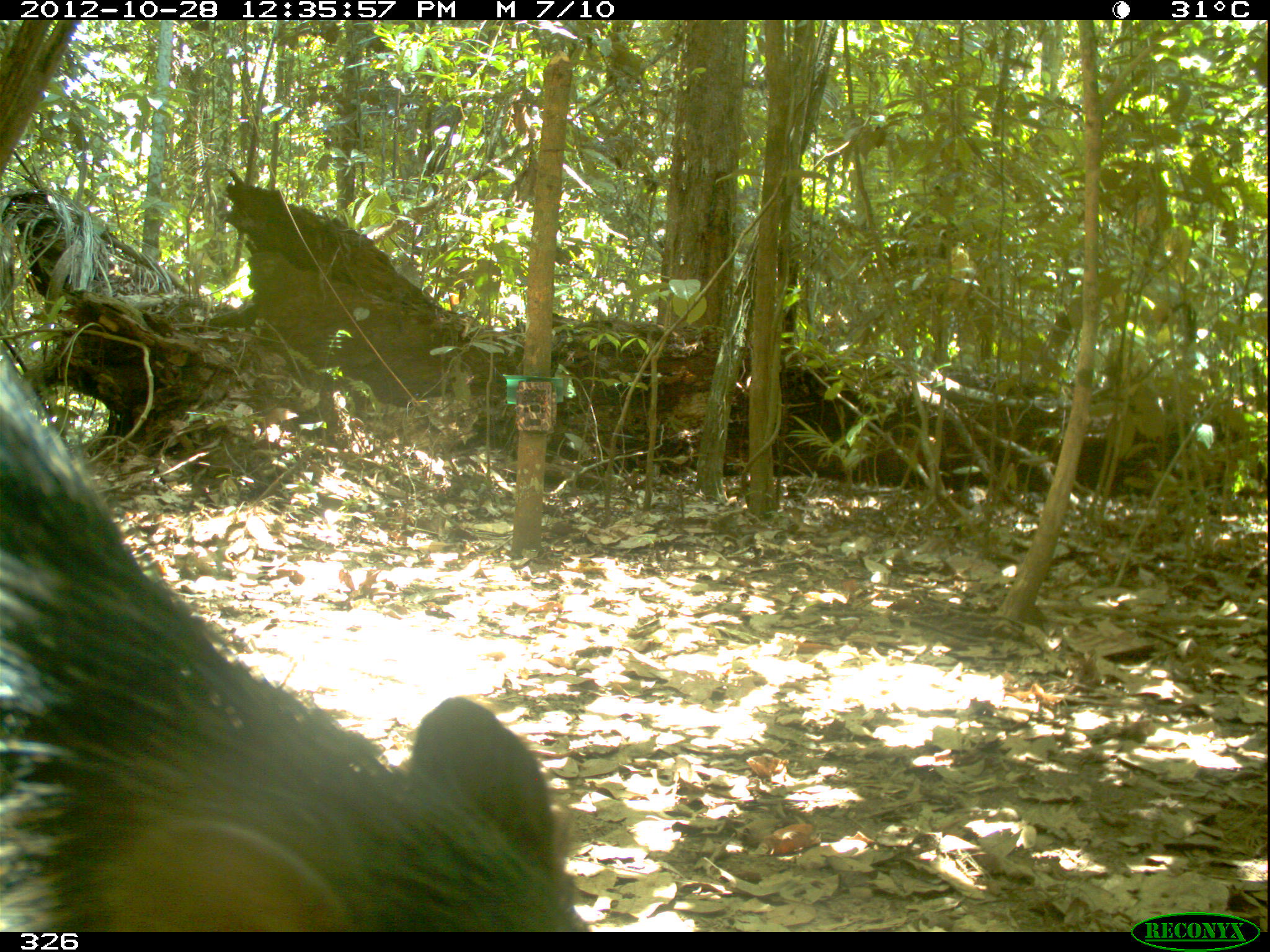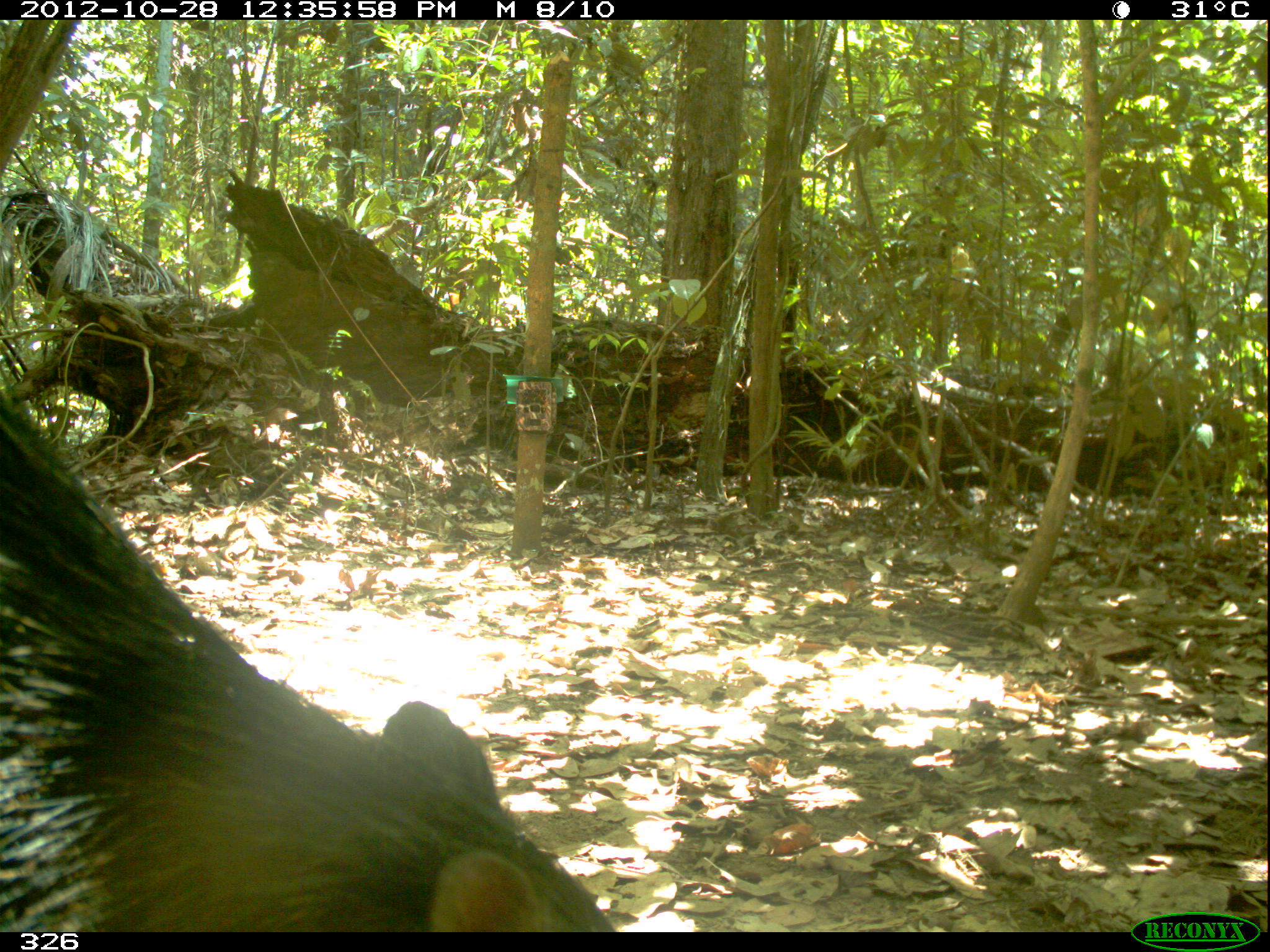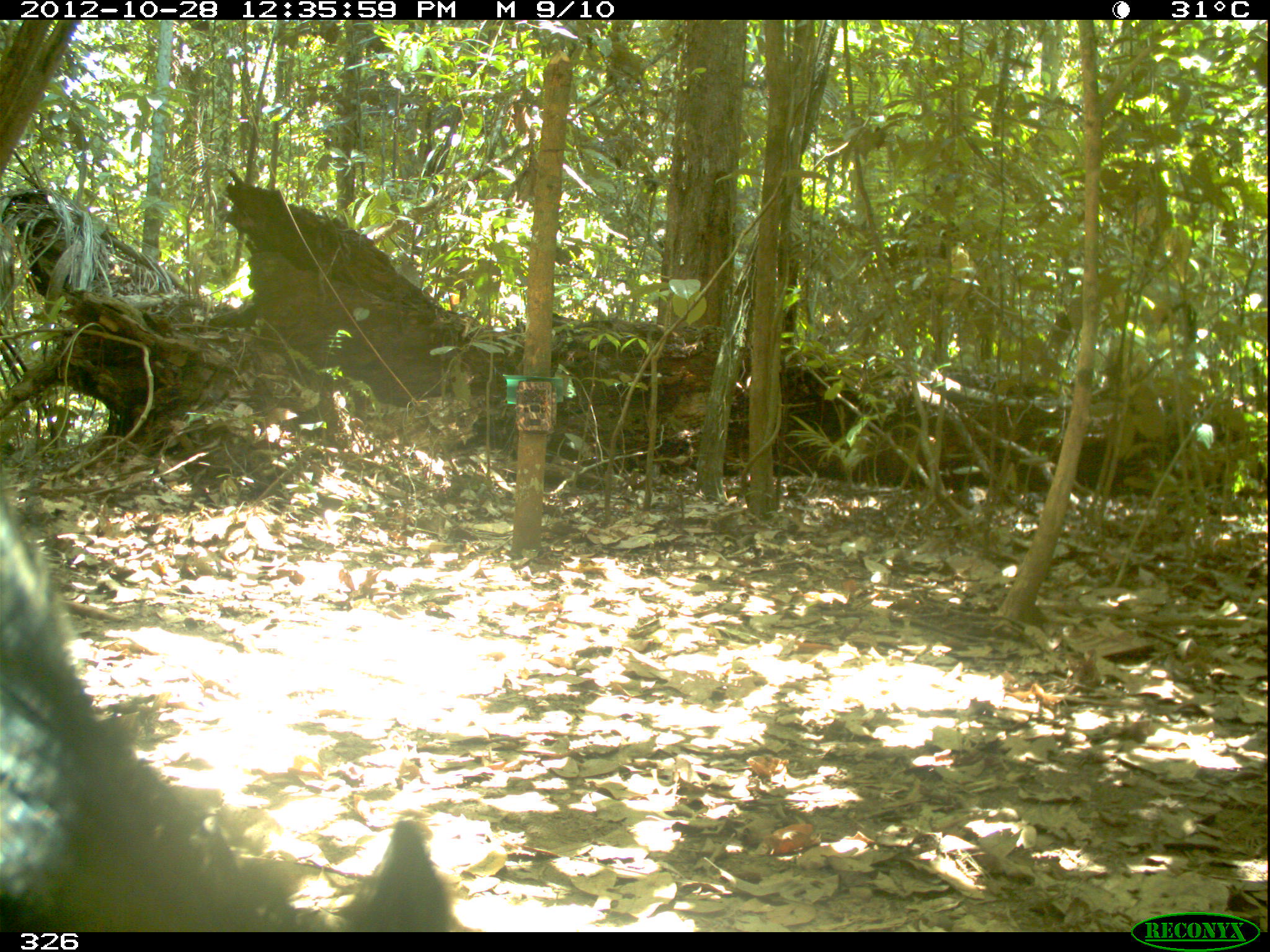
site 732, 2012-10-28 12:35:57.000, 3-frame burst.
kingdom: Animalia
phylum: Chordata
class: Mammalia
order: Artiodactyla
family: Tayassuidae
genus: Tayassu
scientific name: Tayassu pecari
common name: white-lipped peccary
Tayassu pecari (white-lipped peccary).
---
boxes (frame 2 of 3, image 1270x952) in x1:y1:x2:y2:
tayassu pecari: 0:393:617:933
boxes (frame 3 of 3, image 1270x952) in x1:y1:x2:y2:
tayassu pecari: 0:503:456:929